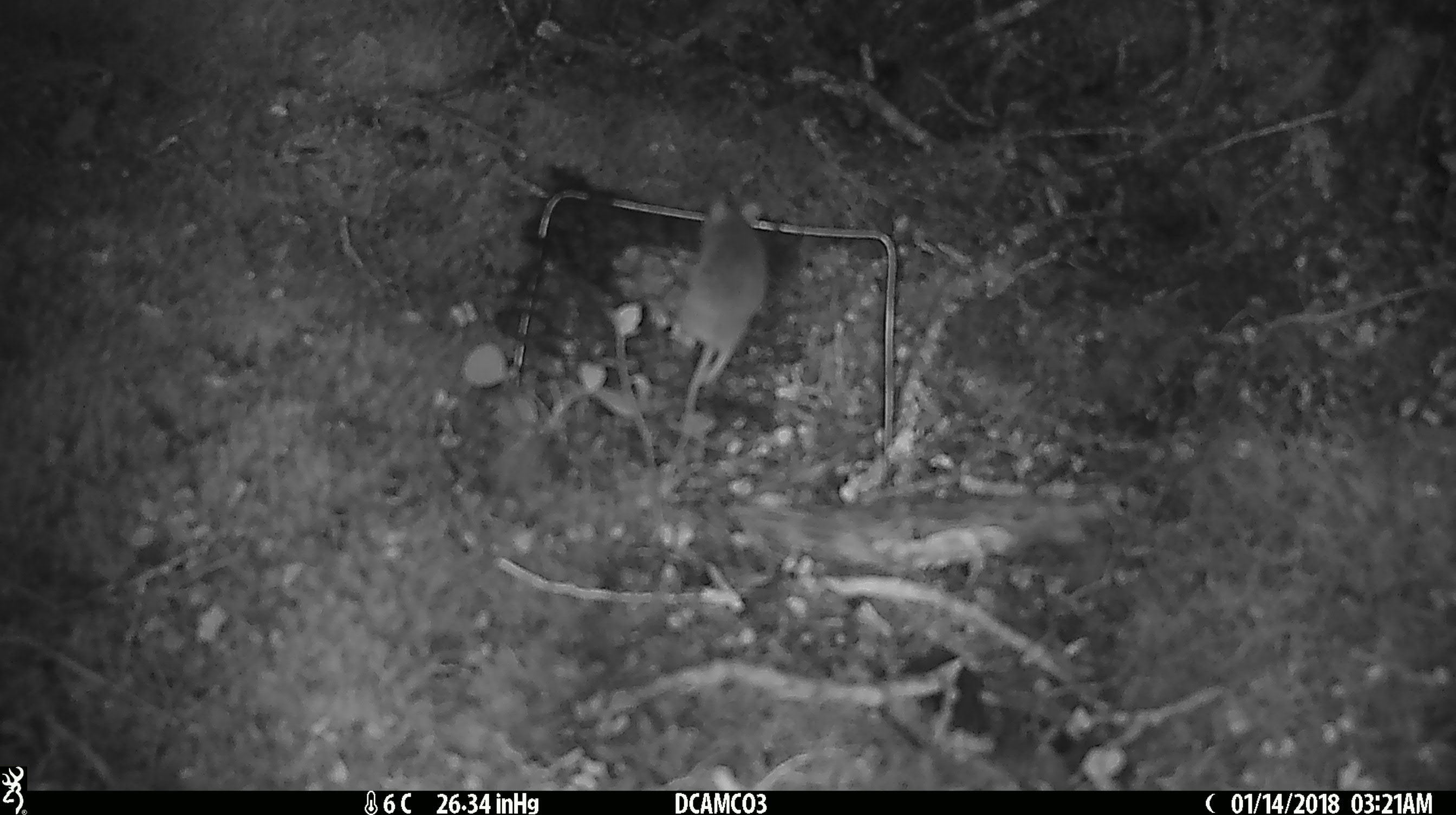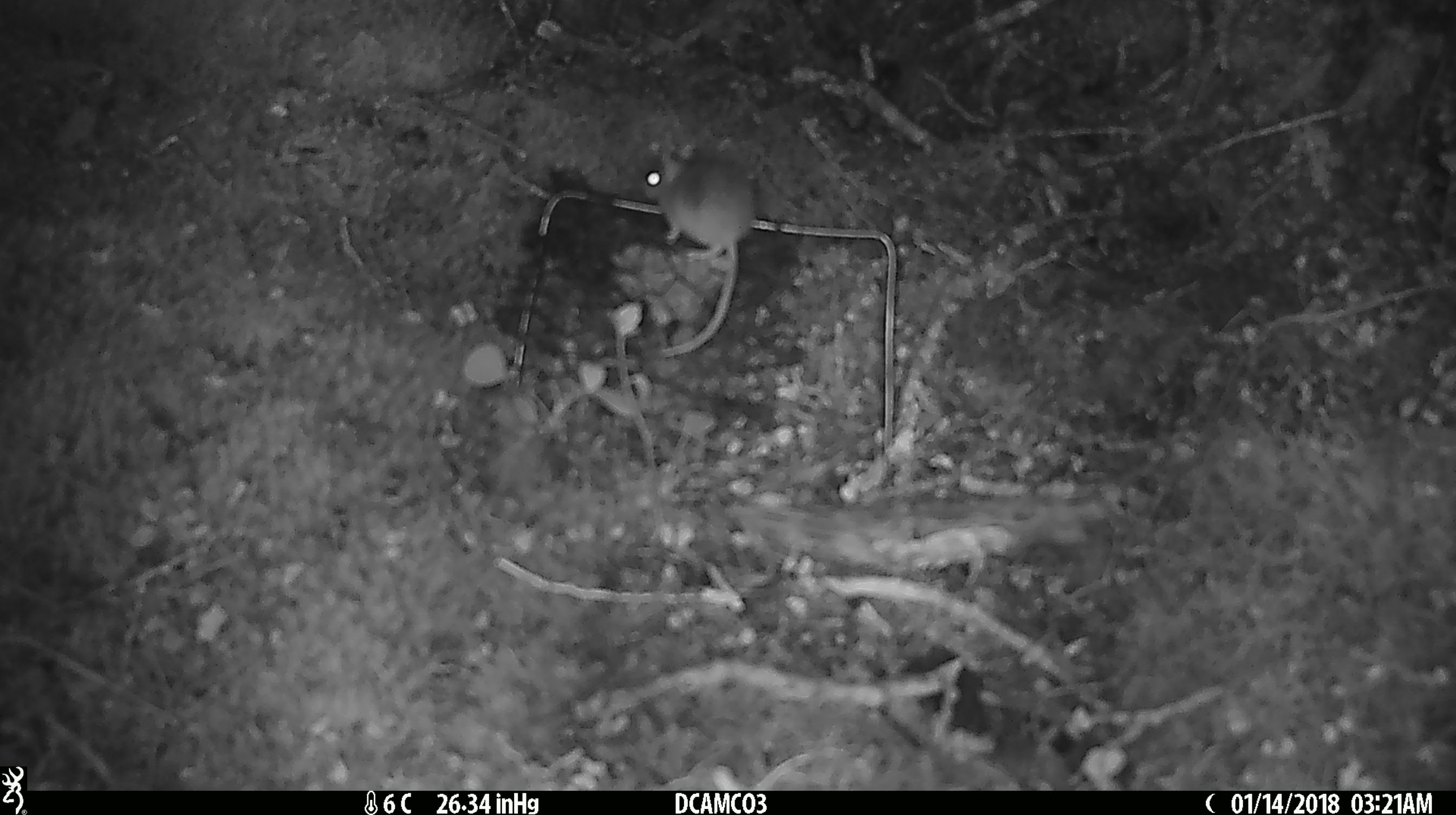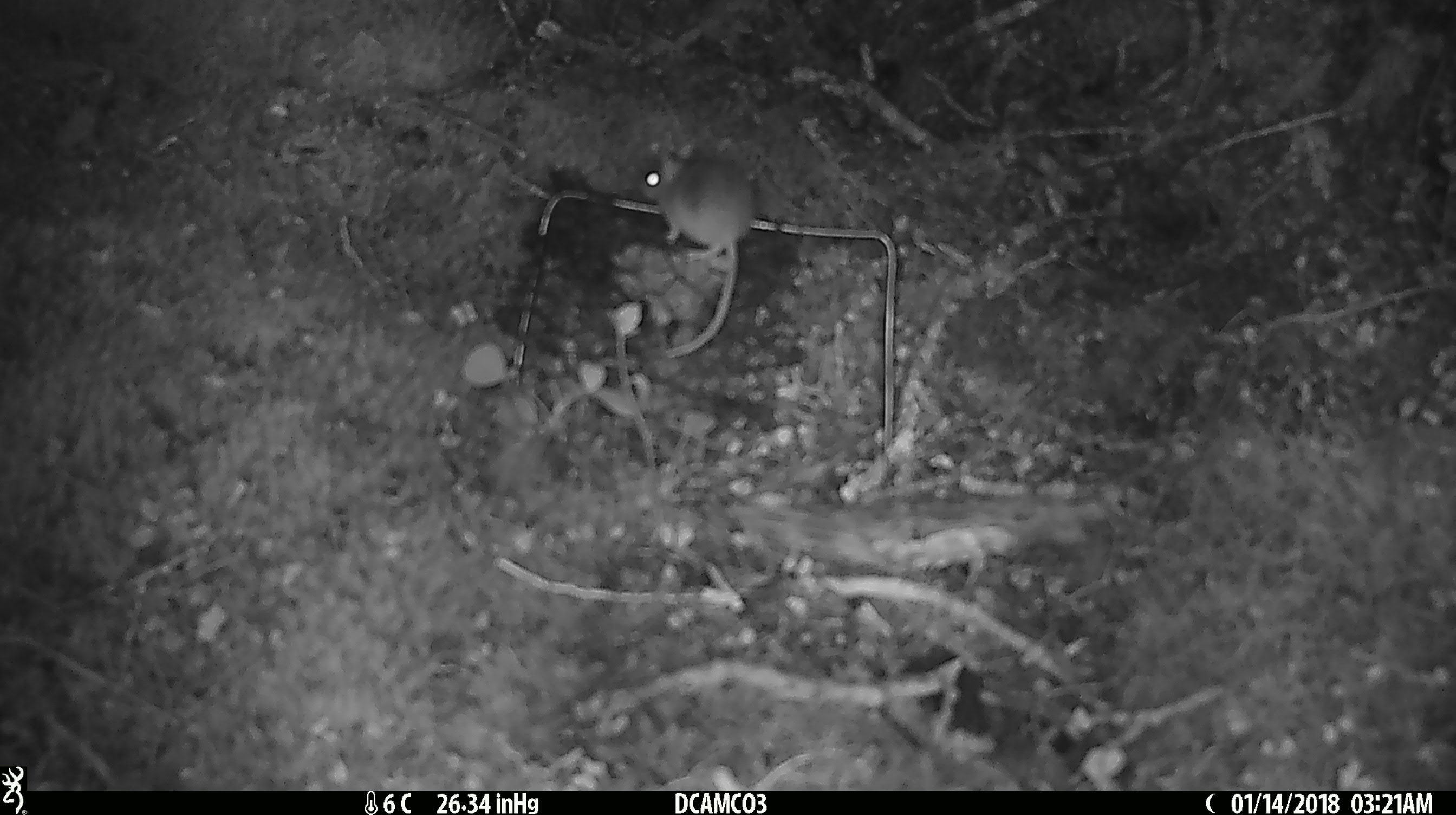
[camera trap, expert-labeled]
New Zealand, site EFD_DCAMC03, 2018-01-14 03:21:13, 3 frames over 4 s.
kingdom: Animalia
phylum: Chordata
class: Mammalia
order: Rodentia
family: Muridae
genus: Mus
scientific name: Mus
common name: mouse